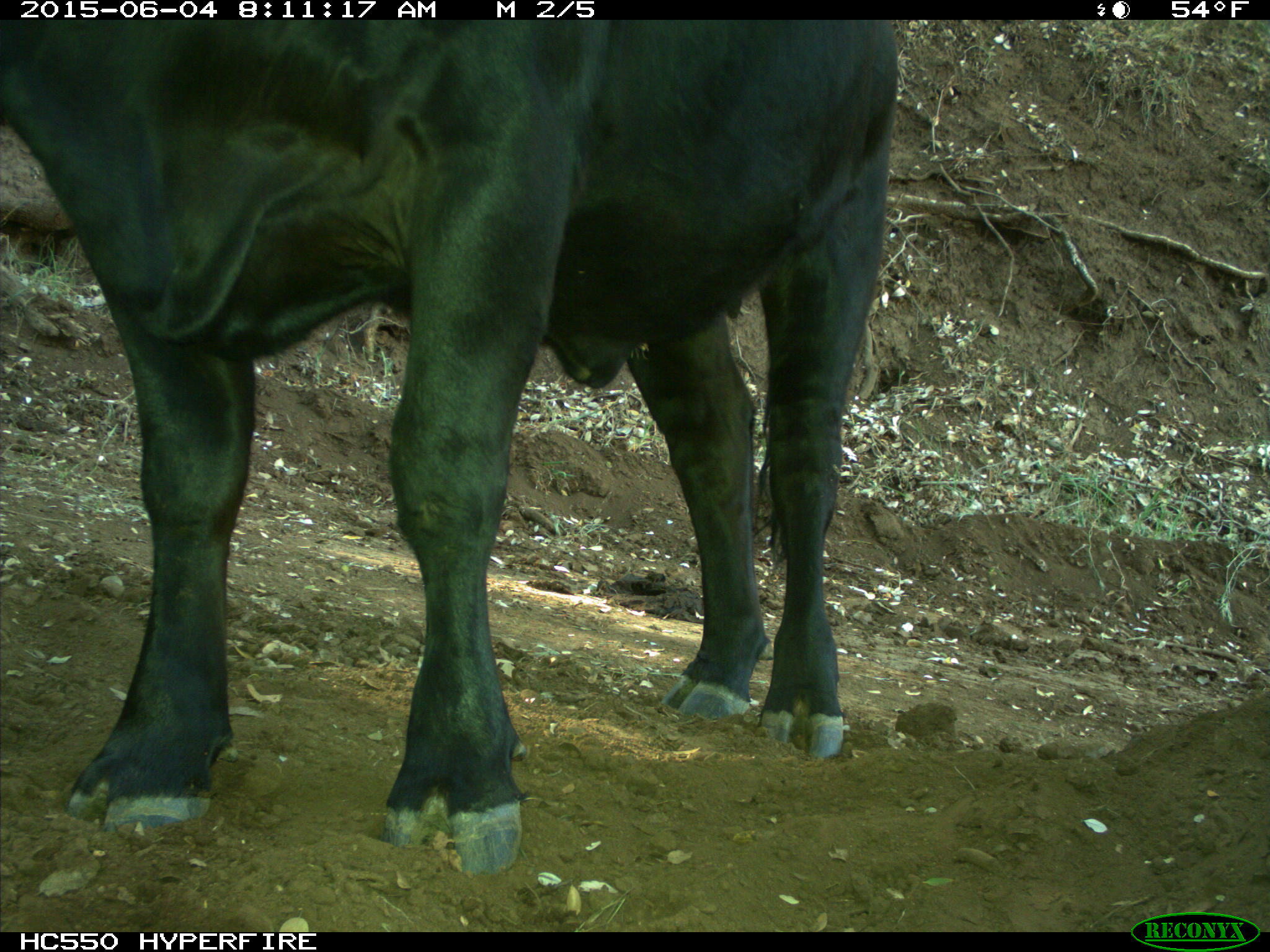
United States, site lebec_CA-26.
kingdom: Animalia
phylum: Chordata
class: Mammalia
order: Artiodactyla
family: Bovidae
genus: Bos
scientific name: Bos taurus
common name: domestic cow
Bos taurus (domestic cow).